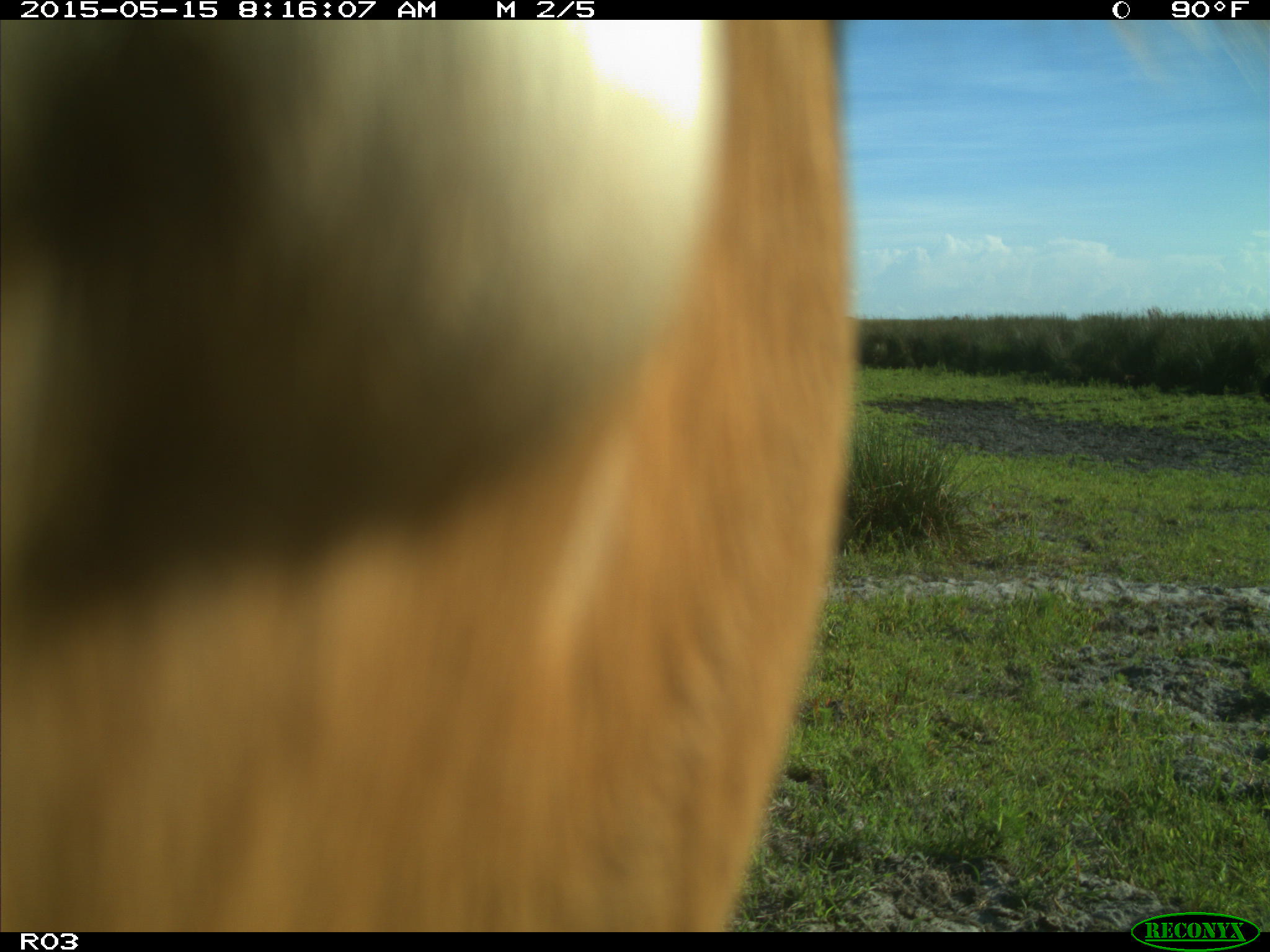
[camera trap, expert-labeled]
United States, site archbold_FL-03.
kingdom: Animalia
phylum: Chordata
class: Mammalia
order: Artiodactyla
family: Bovidae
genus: Bos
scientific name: Bos taurus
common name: domestic cow